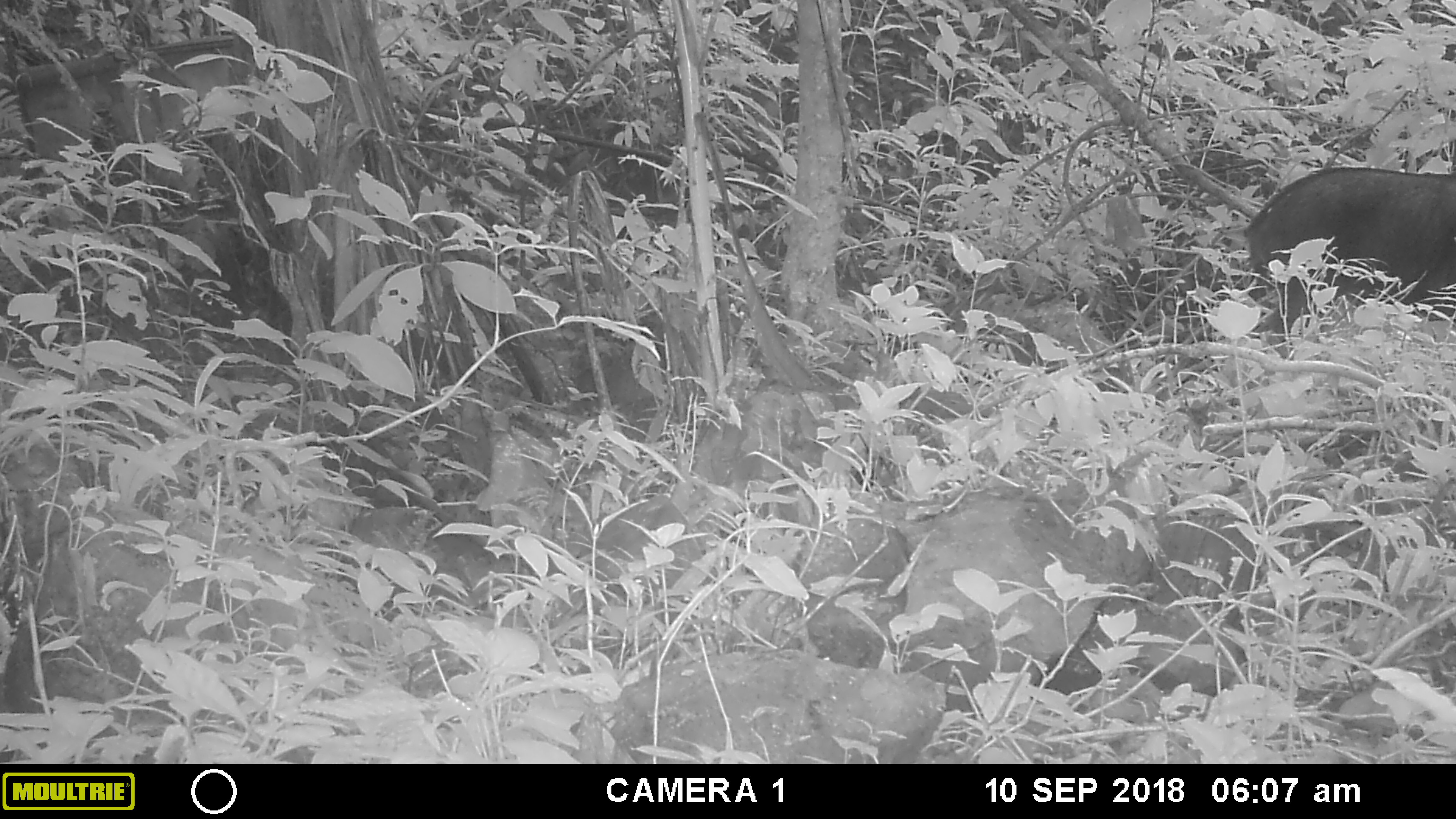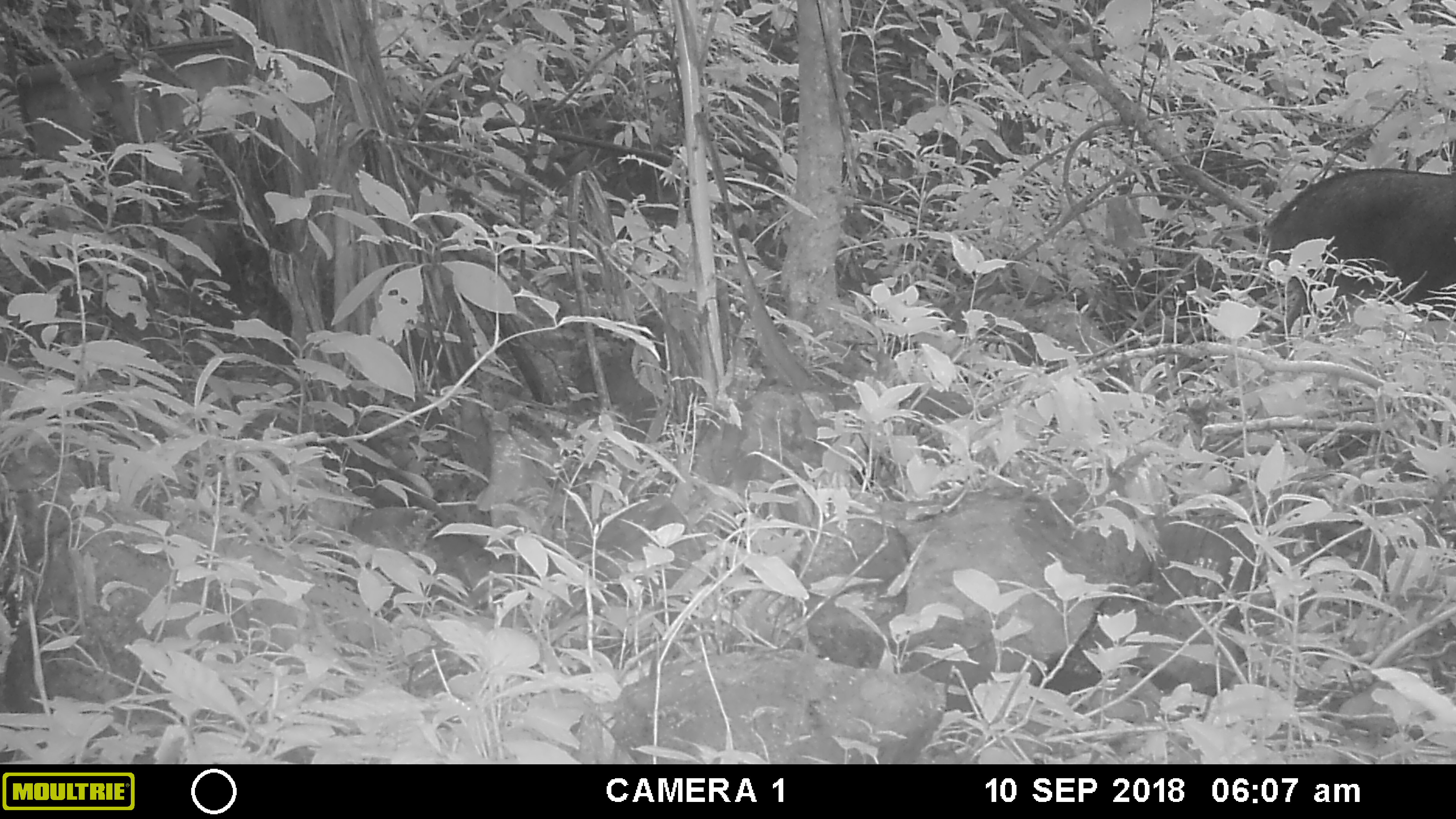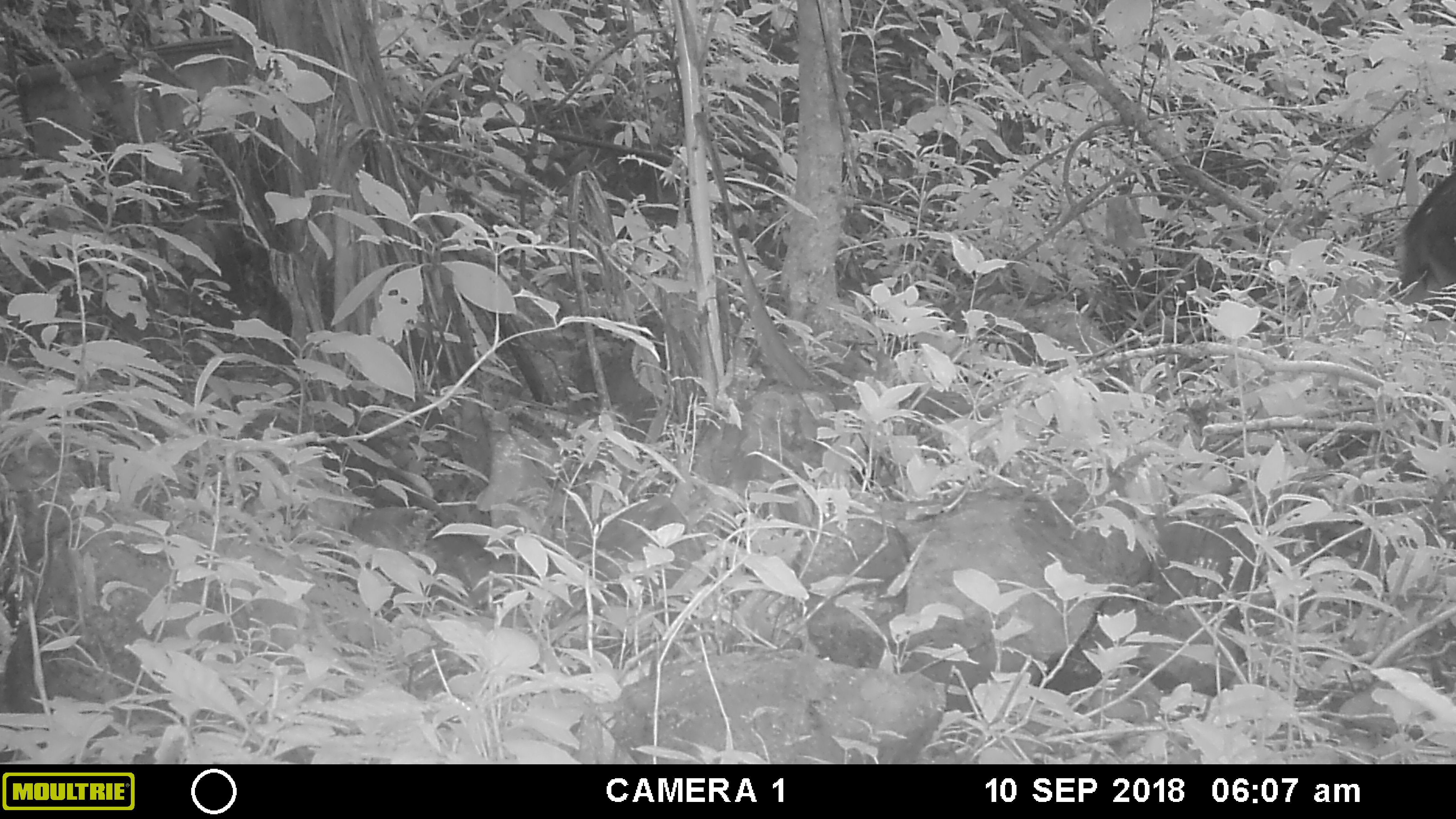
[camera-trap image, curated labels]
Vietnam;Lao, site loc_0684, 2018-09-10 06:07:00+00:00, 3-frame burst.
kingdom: Animalia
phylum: Chordata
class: Mammalia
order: Artiodactyla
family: Bovidae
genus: Capricornis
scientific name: Capricornis sumatraensis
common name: chinese serow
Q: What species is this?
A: Chinese serow (Capricornis sumatraensis).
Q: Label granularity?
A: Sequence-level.